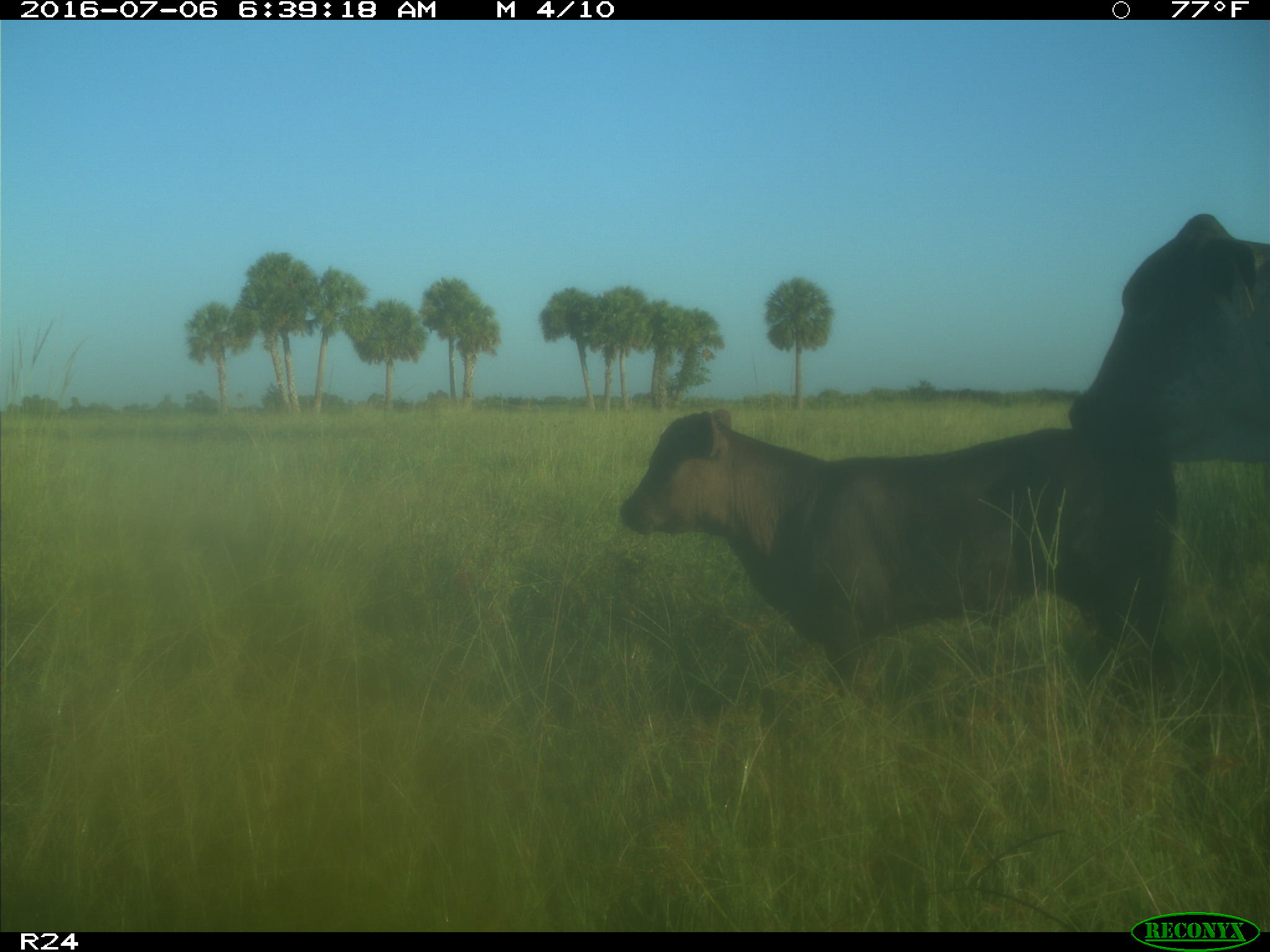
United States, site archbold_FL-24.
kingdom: Animalia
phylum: Chordata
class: Mammalia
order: Artiodactyla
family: Bovidae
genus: Bos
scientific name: Bos taurus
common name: domestic cow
Bos taurus (domestic cow).